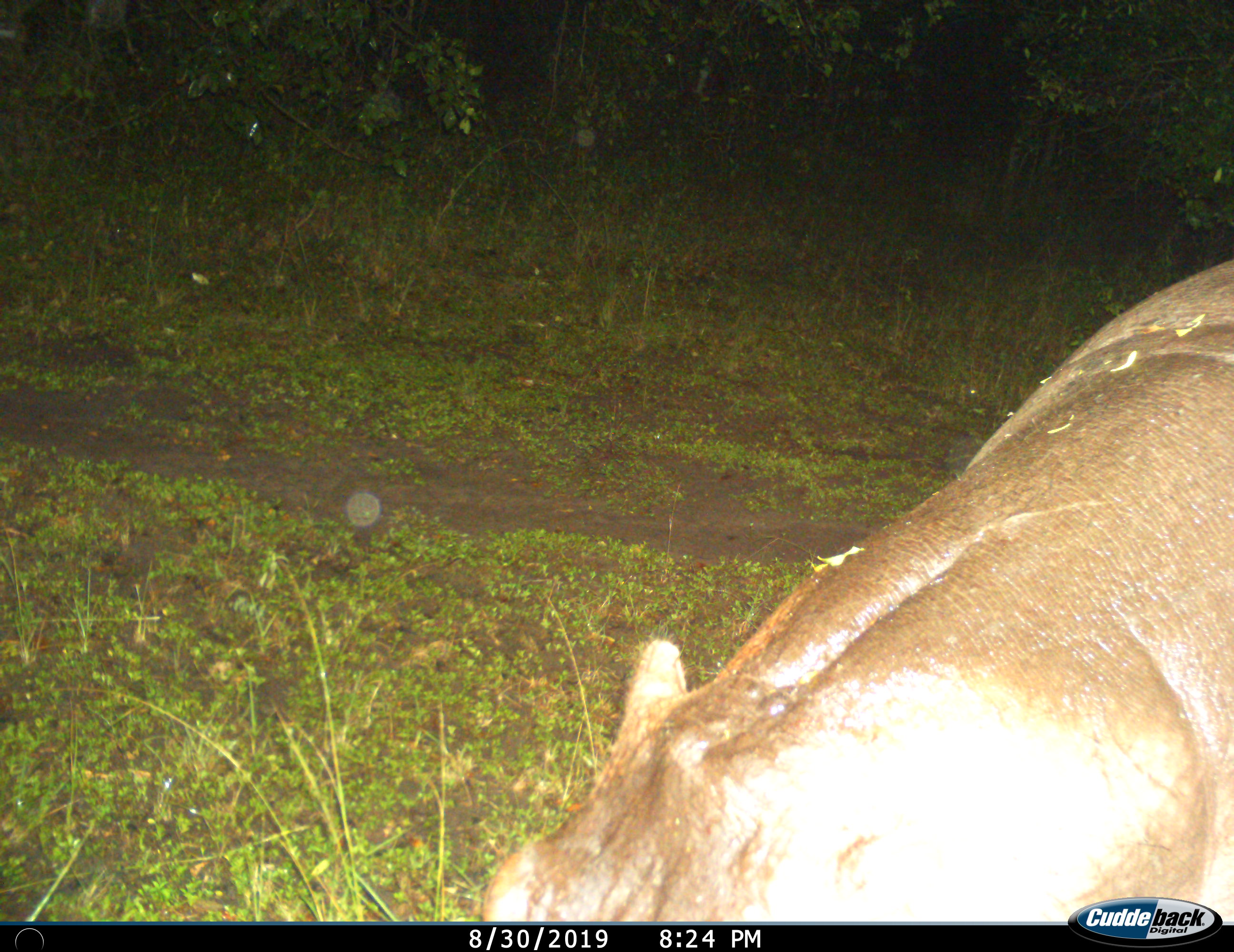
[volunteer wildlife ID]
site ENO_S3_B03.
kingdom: Animalia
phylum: Chordata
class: Mammalia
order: Artiodactyla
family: Hippopotamidae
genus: Hippopotamus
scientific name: Hippopotamus amphibius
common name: hippopotamus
Hippopotamus (Hippopotamus amphibius), count 1. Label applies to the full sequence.